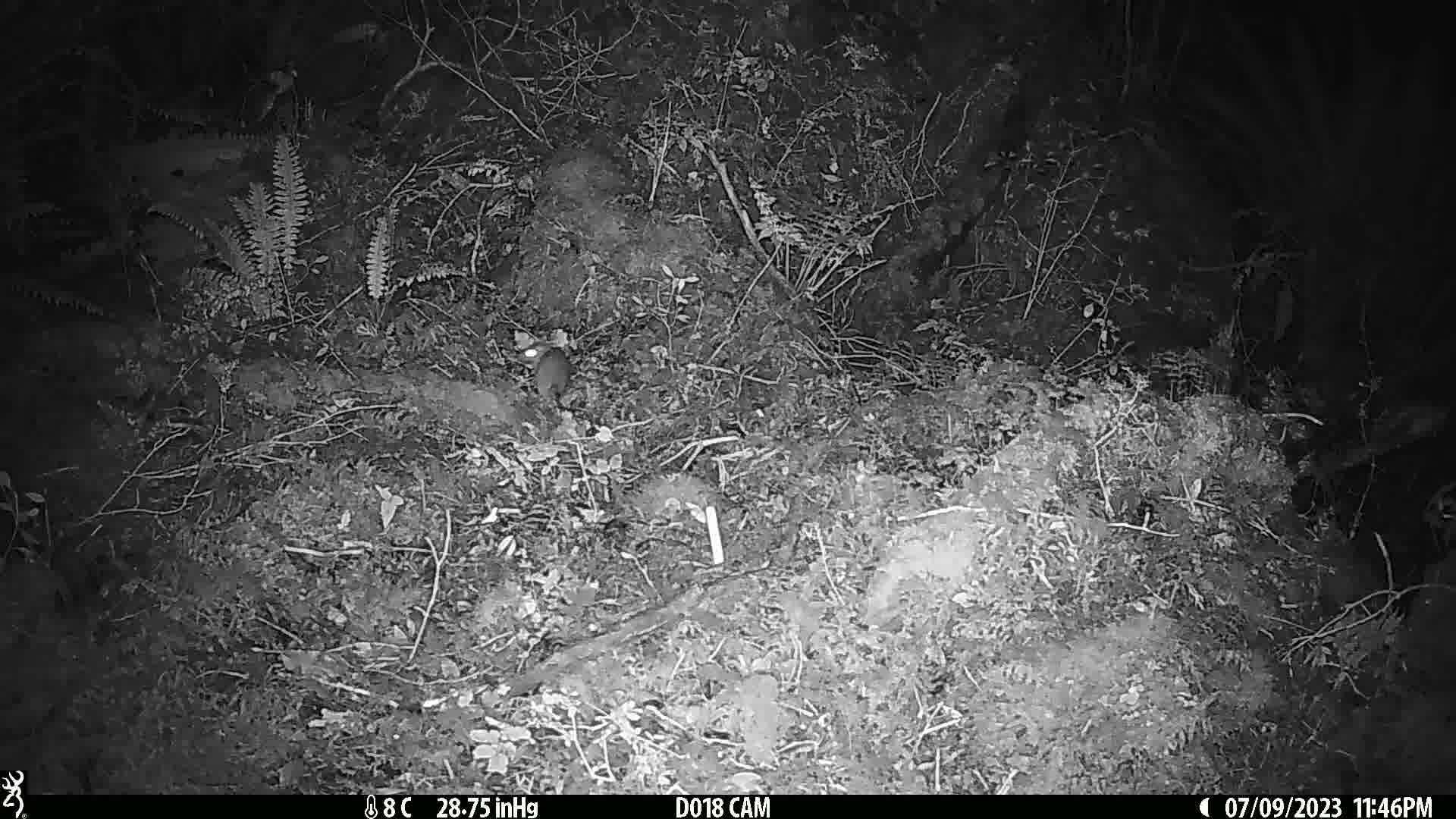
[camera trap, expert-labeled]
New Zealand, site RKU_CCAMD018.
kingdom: Animalia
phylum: Chordata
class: Mammalia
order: Rodentia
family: Muridae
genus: Rattus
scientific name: Rattus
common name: rat